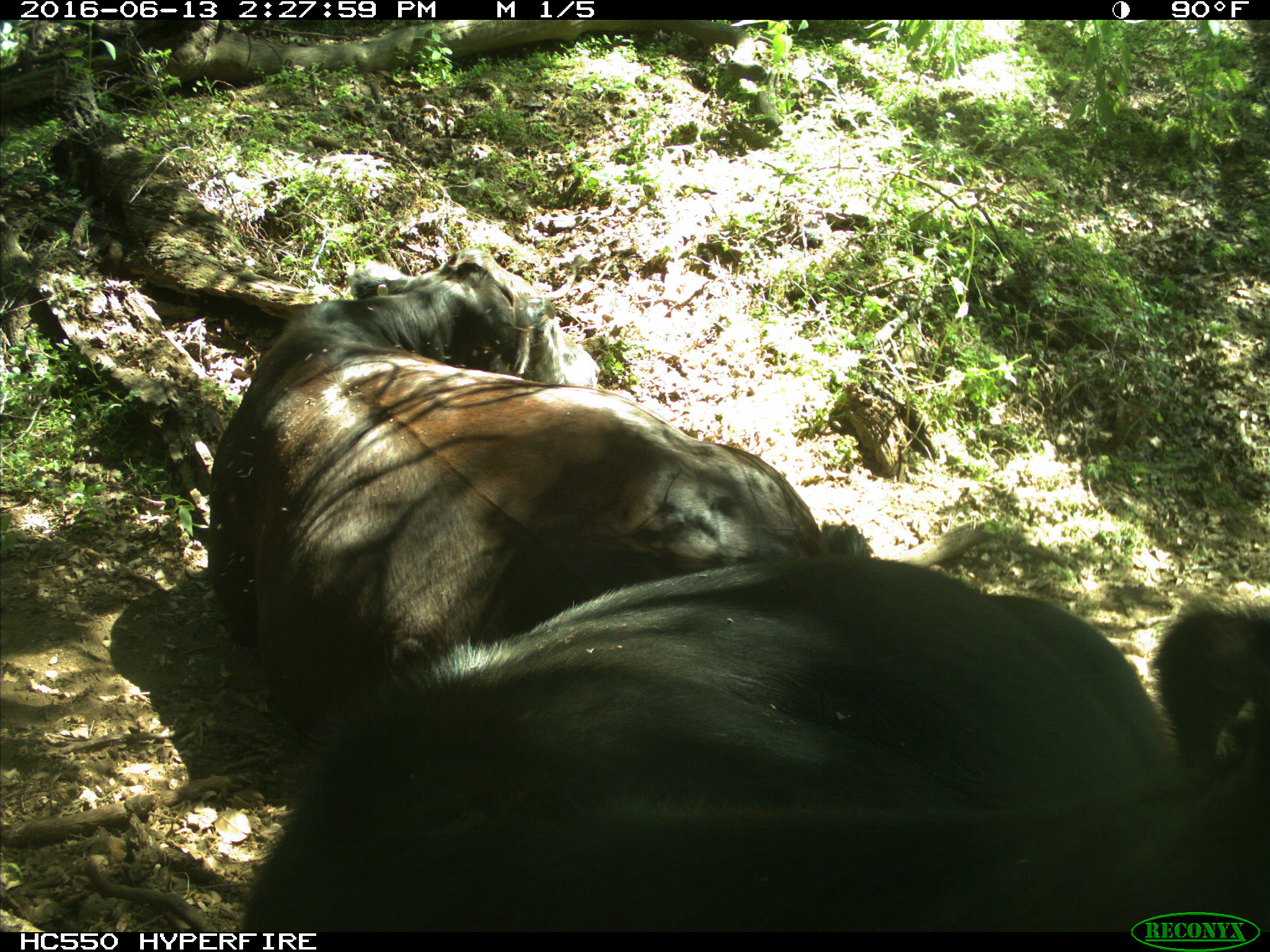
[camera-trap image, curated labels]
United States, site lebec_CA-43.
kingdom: Animalia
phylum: Chordata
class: Mammalia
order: Artiodactyla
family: Bovidae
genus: Bos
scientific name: Bos taurus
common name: domestic cow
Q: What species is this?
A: Bos taurus (domestic cow).